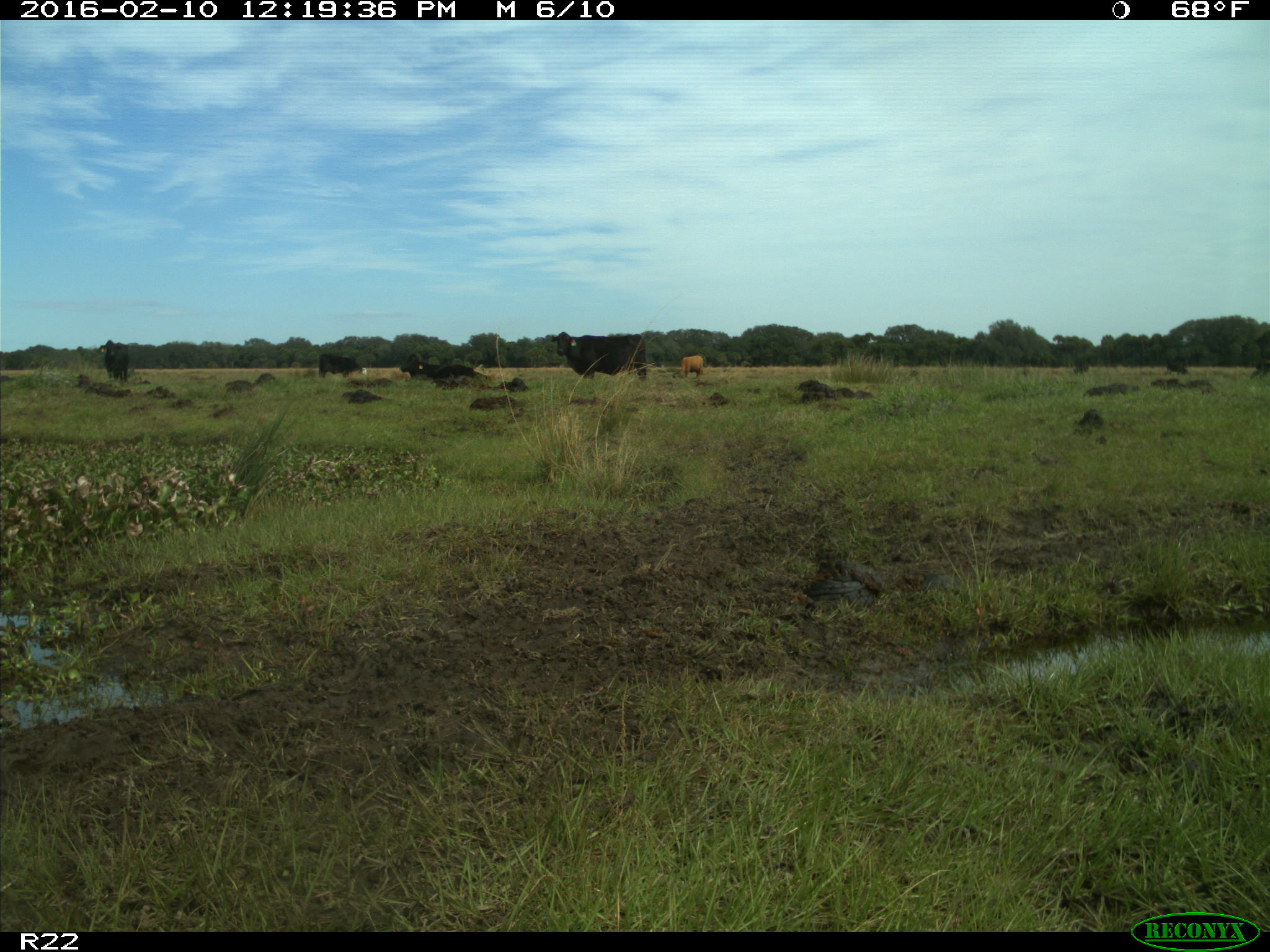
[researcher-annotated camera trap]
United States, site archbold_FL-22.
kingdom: Animalia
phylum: Chordata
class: Mammalia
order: Artiodactyla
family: Bovidae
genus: Bos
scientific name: Bos taurus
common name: domestic cow